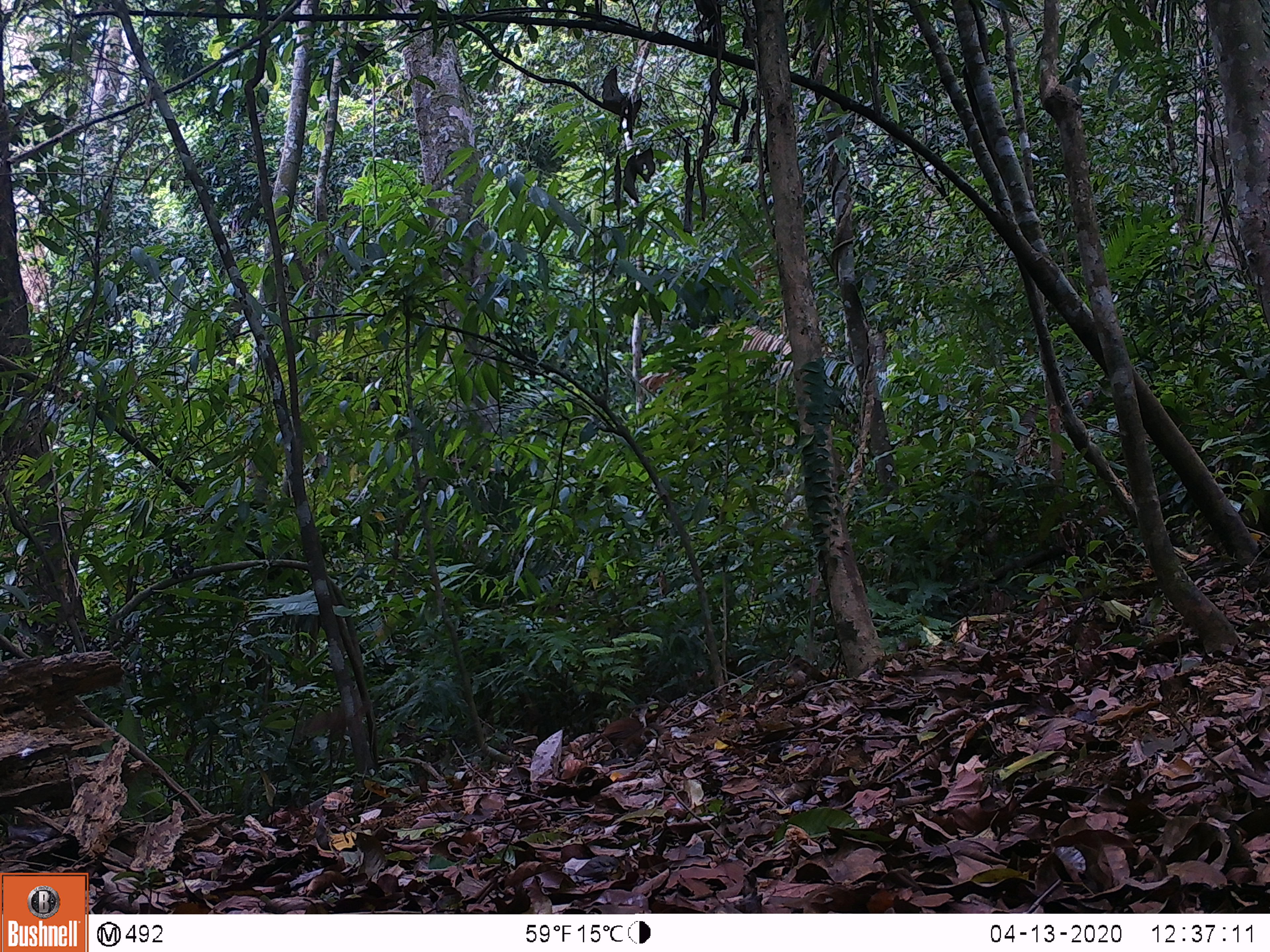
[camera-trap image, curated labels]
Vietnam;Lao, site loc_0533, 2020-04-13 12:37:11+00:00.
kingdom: Animalia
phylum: Chordata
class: Aves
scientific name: Aves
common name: bird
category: unidentified bird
Unidentified bird (bird) (Aves). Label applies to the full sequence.